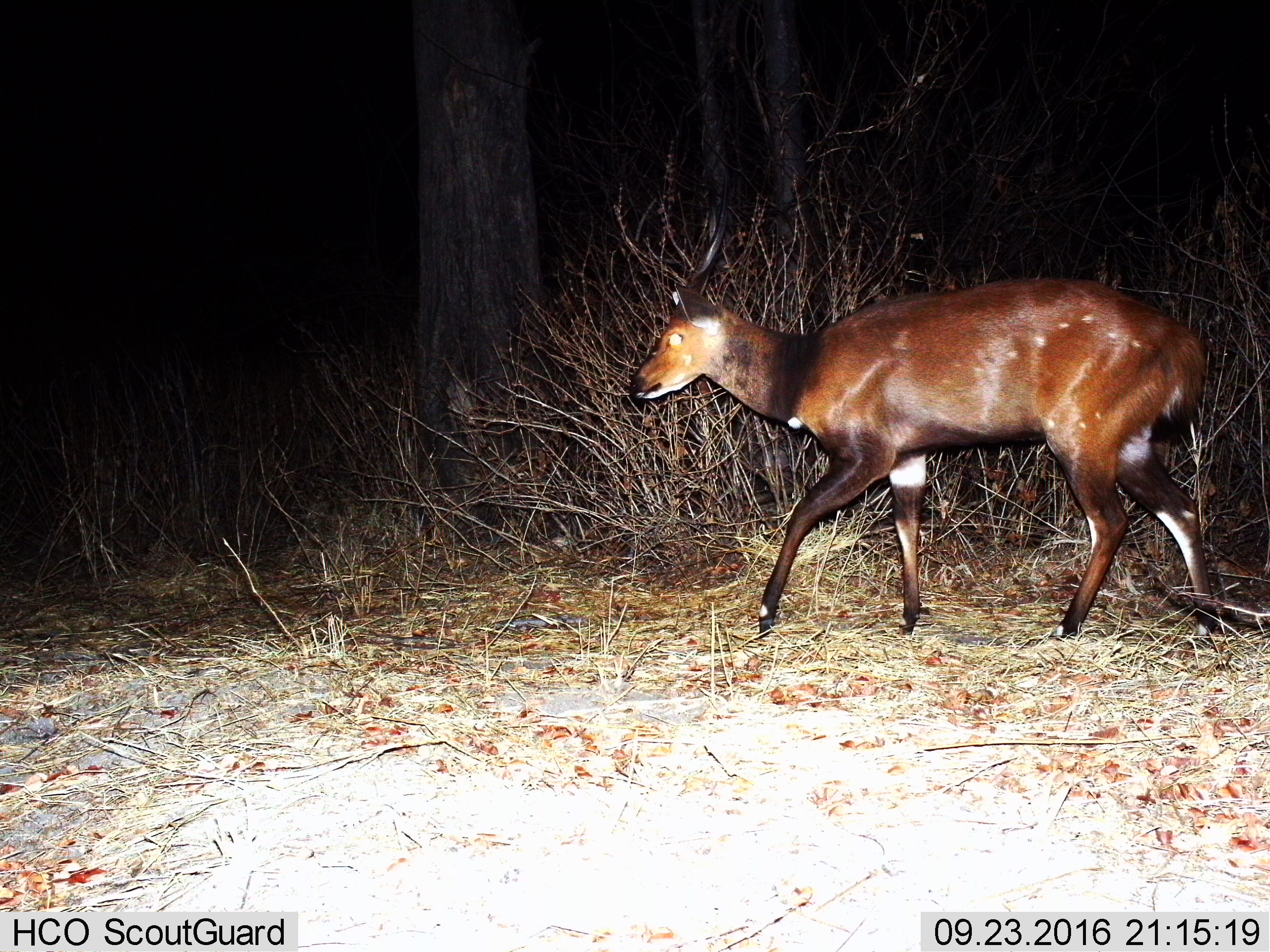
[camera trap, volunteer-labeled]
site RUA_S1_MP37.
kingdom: Animalia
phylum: Chordata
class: Mammalia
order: Artiodactyla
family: Bovidae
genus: Tragelaphus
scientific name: Tragelaphus scriptus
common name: bushbuck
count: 1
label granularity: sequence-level